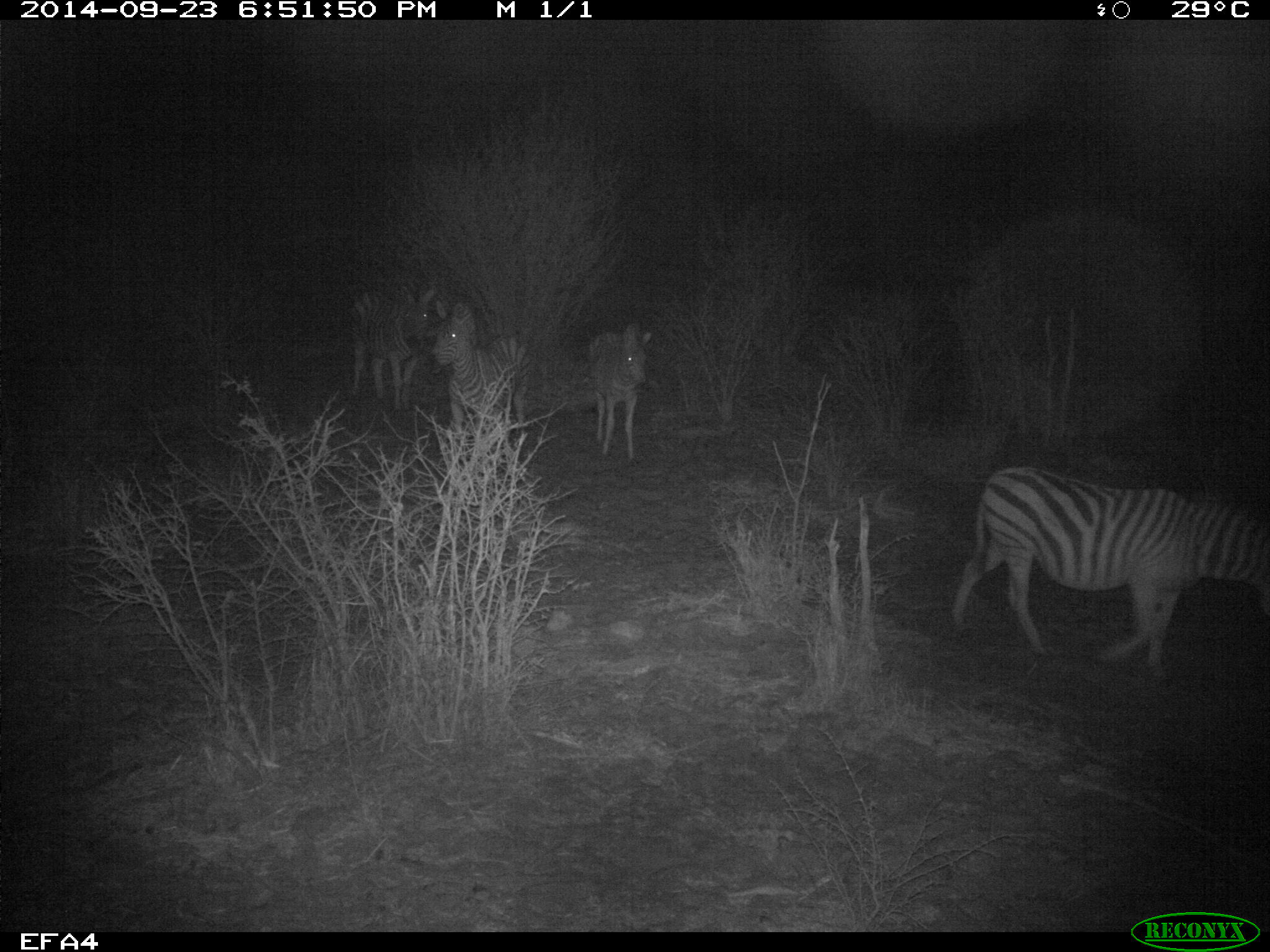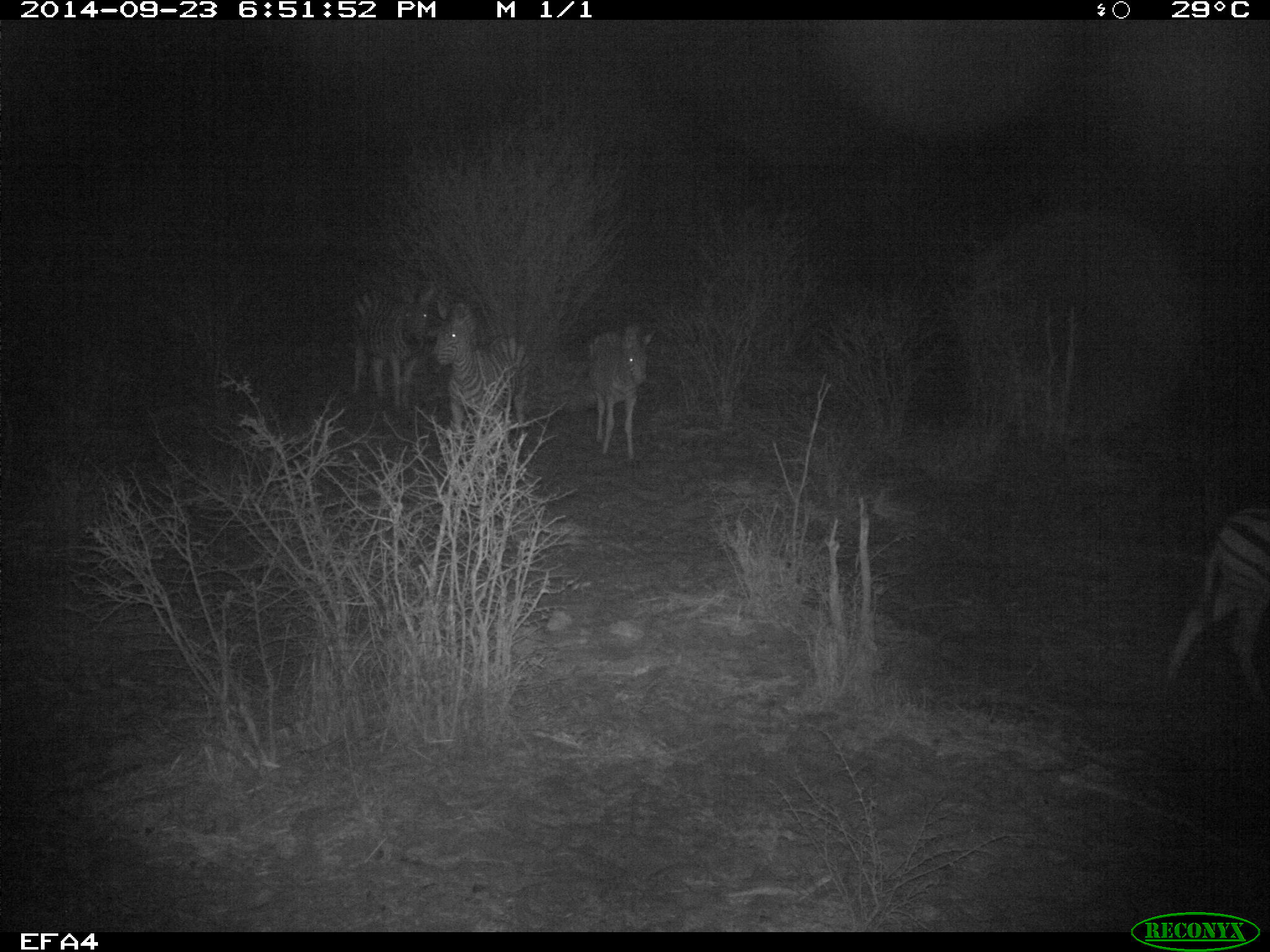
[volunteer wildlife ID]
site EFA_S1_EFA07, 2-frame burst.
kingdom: Animalia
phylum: Chordata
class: Mammalia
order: Perissodactyla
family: Equidae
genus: Equus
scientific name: Equus quagga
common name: plains zebra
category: zebraplains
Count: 4.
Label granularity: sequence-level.